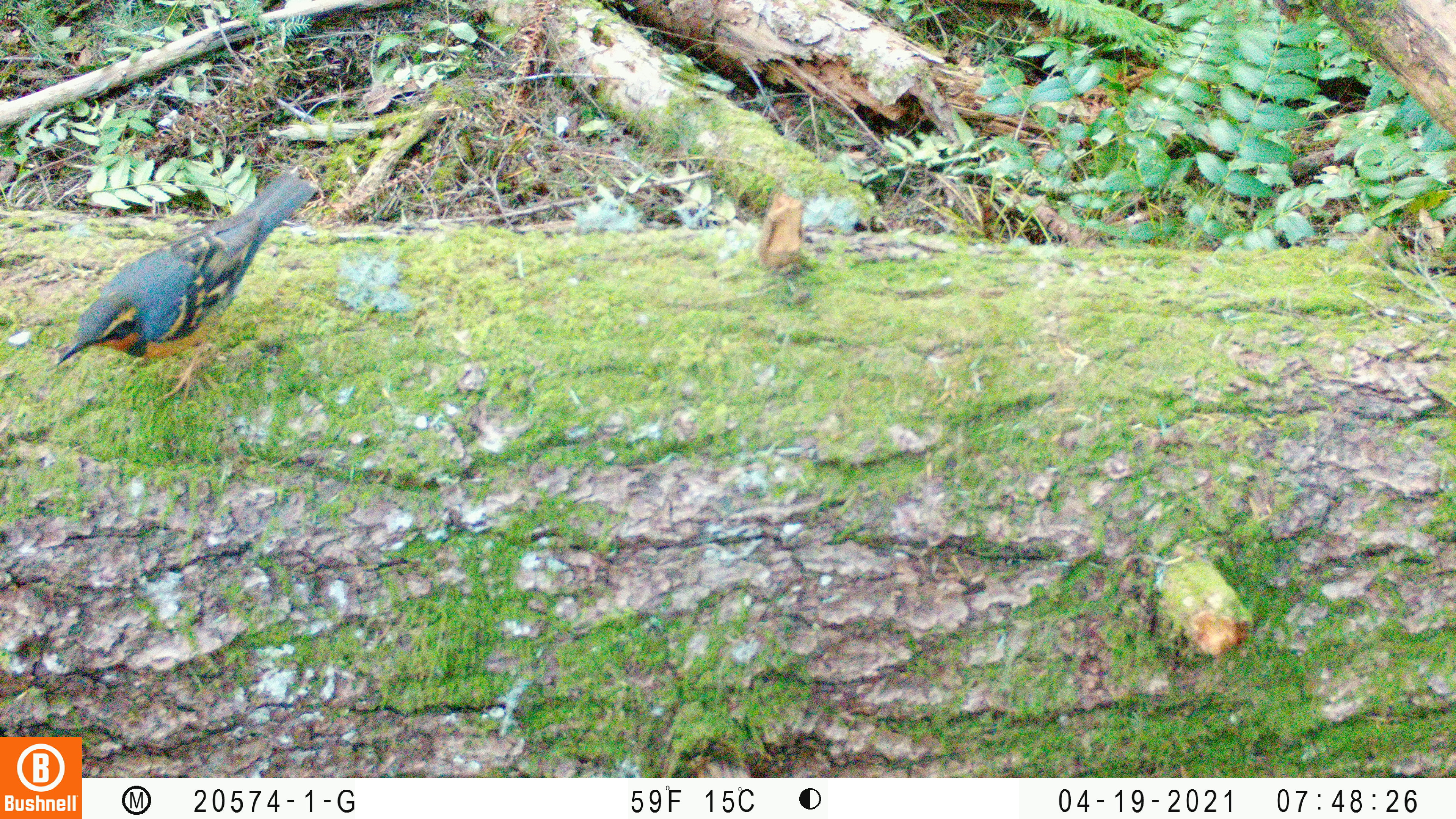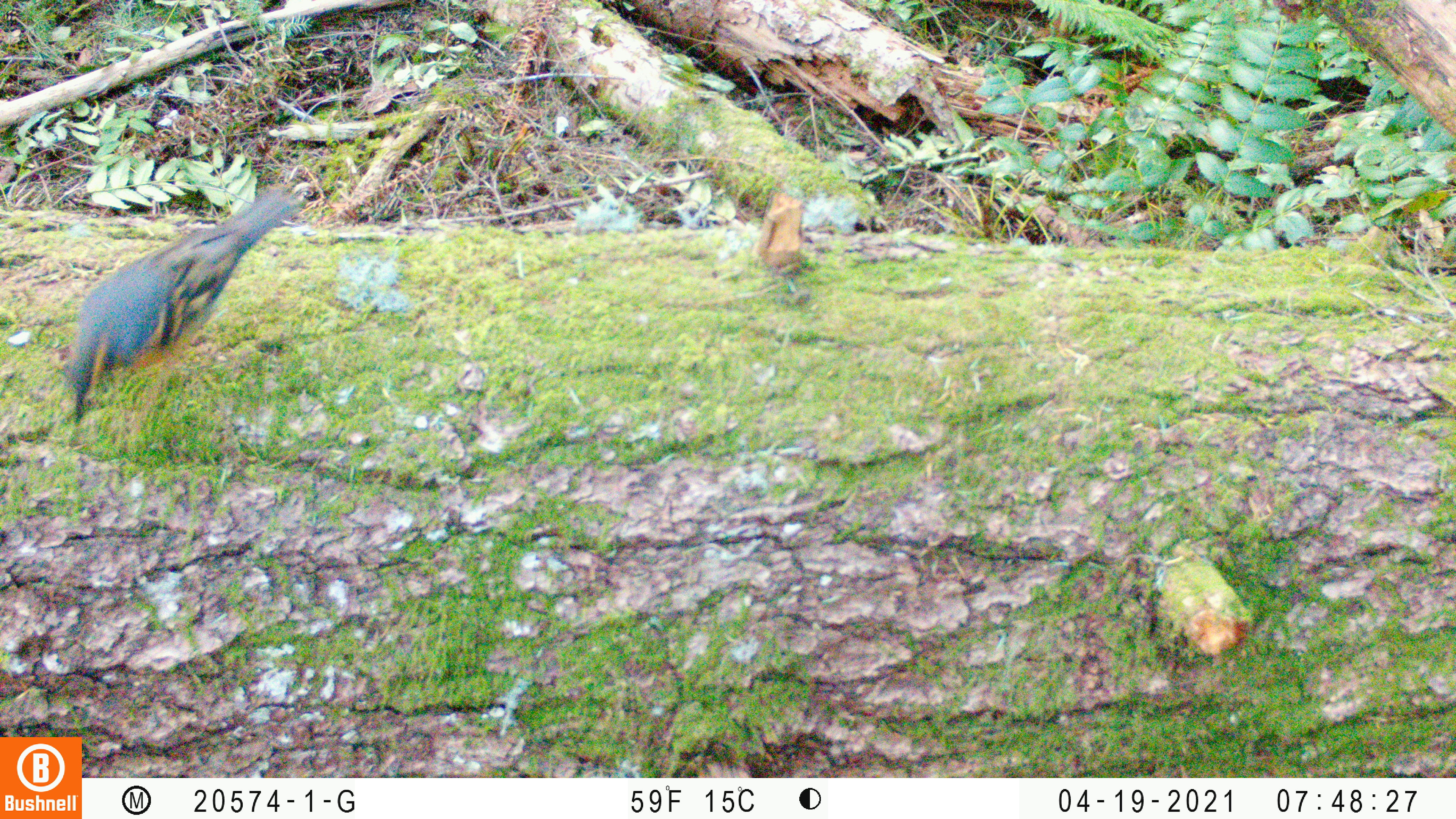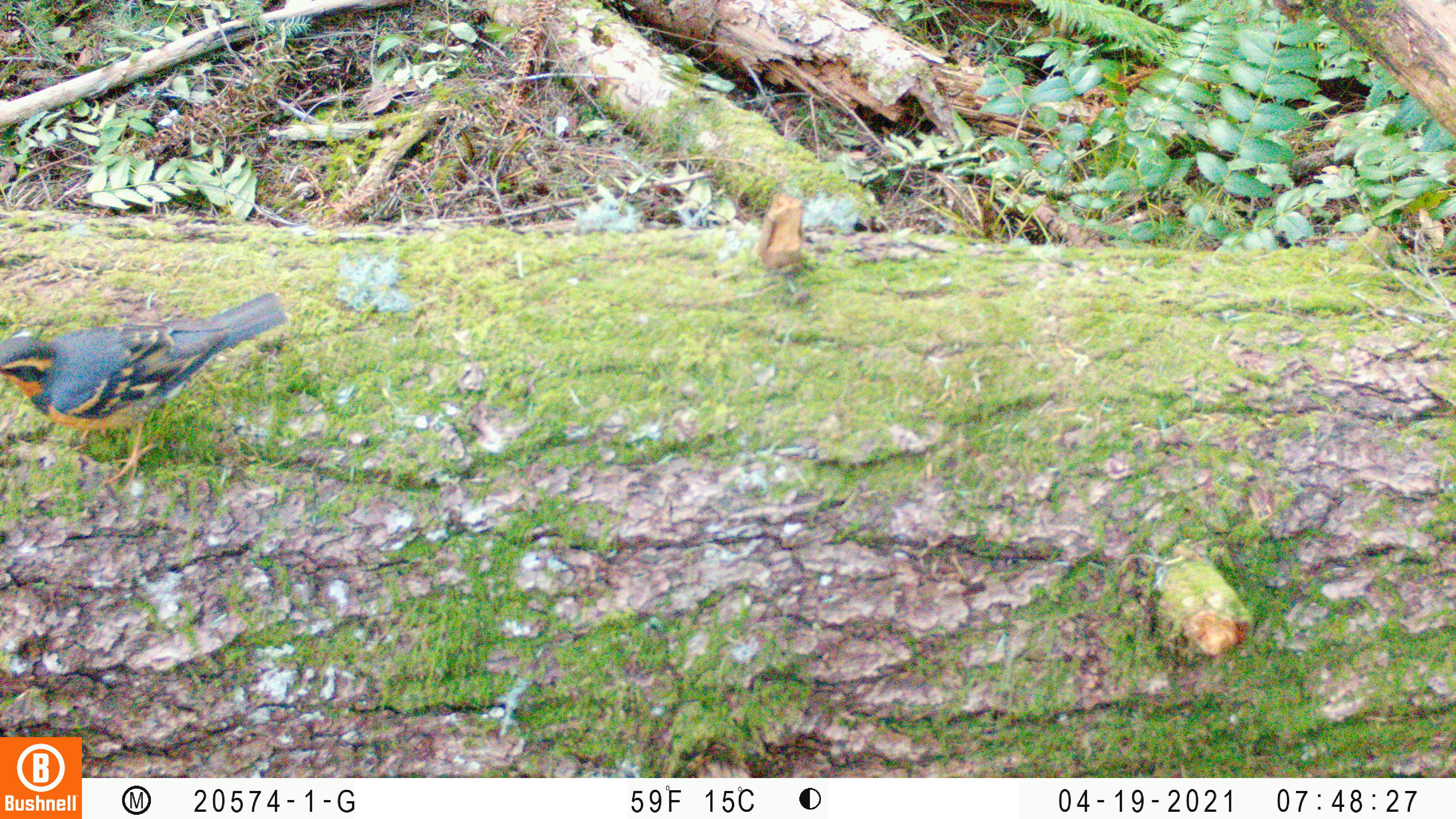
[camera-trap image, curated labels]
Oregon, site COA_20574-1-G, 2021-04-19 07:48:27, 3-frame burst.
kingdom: Animalia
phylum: Chordata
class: Aves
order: Passeriformes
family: Turdidae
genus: Ixoreus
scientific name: Ixoreus naevius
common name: varied thrush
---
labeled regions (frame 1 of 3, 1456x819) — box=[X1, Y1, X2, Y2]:
varied thrush: box=[51, 169, 320, 408]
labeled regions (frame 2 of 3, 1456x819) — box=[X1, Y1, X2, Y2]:
varied thrush: box=[60, 180, 306, 428]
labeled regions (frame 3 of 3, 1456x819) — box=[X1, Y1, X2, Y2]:
varied thrush: box=[1, 286, 291, 493]